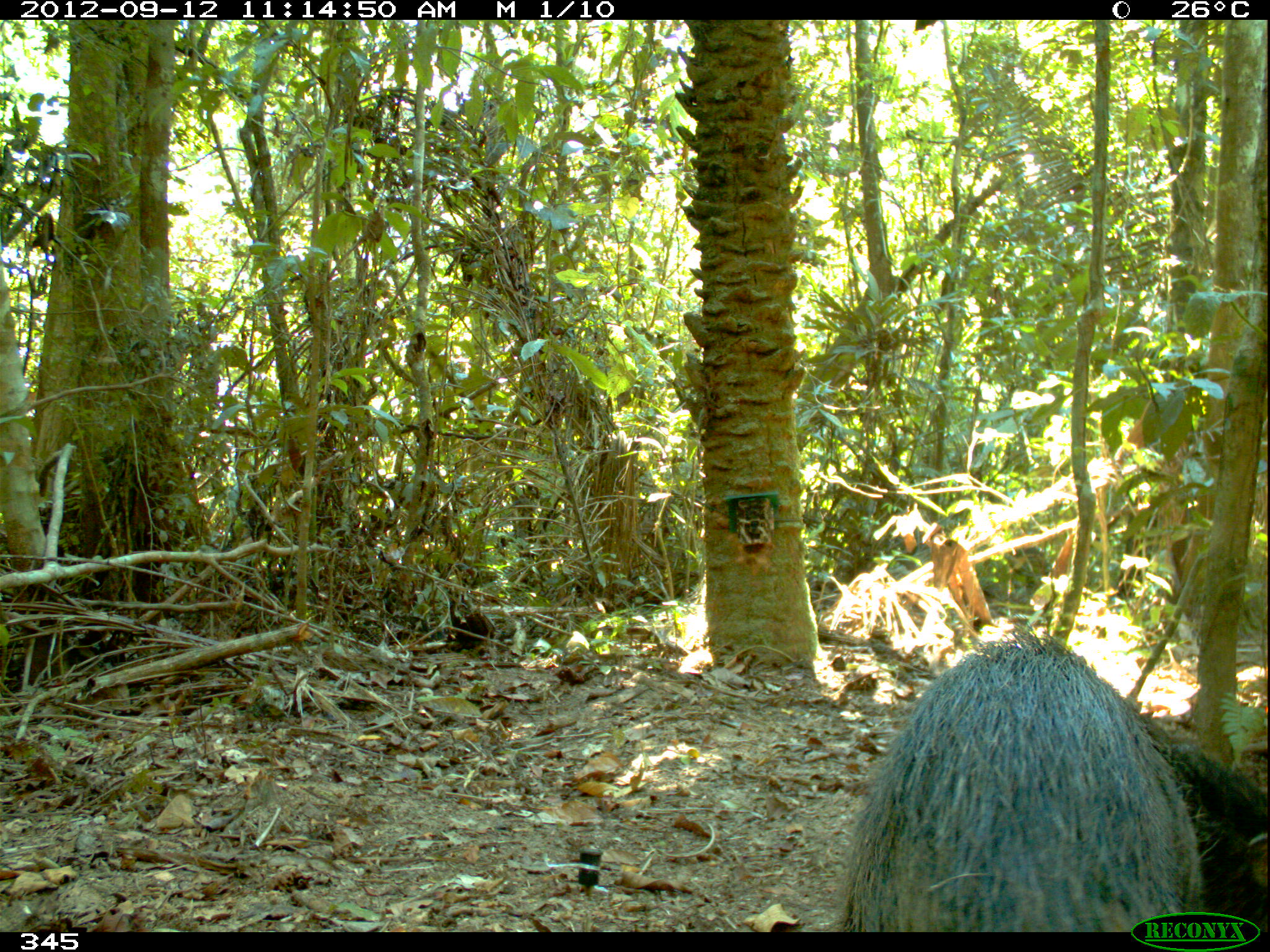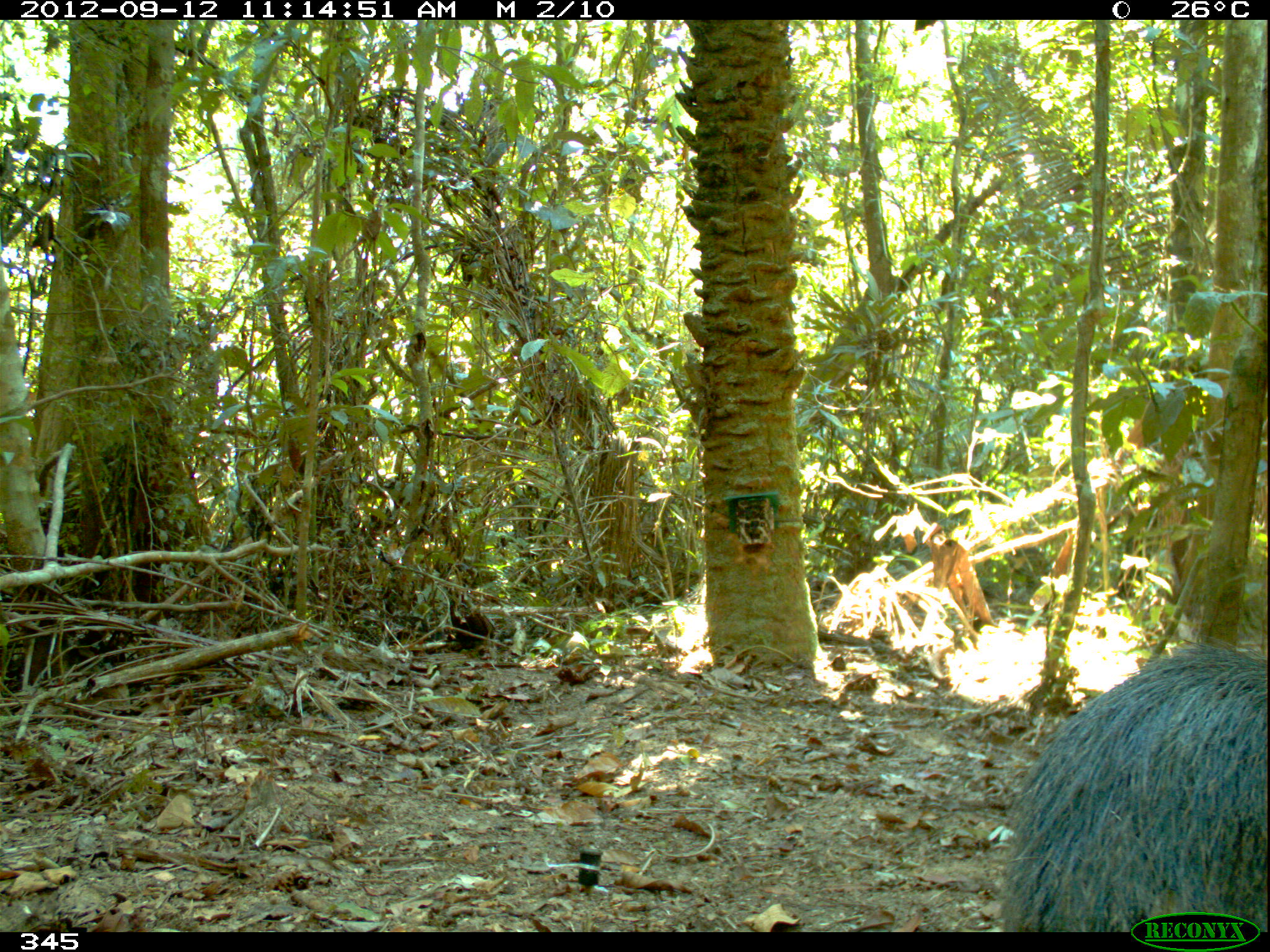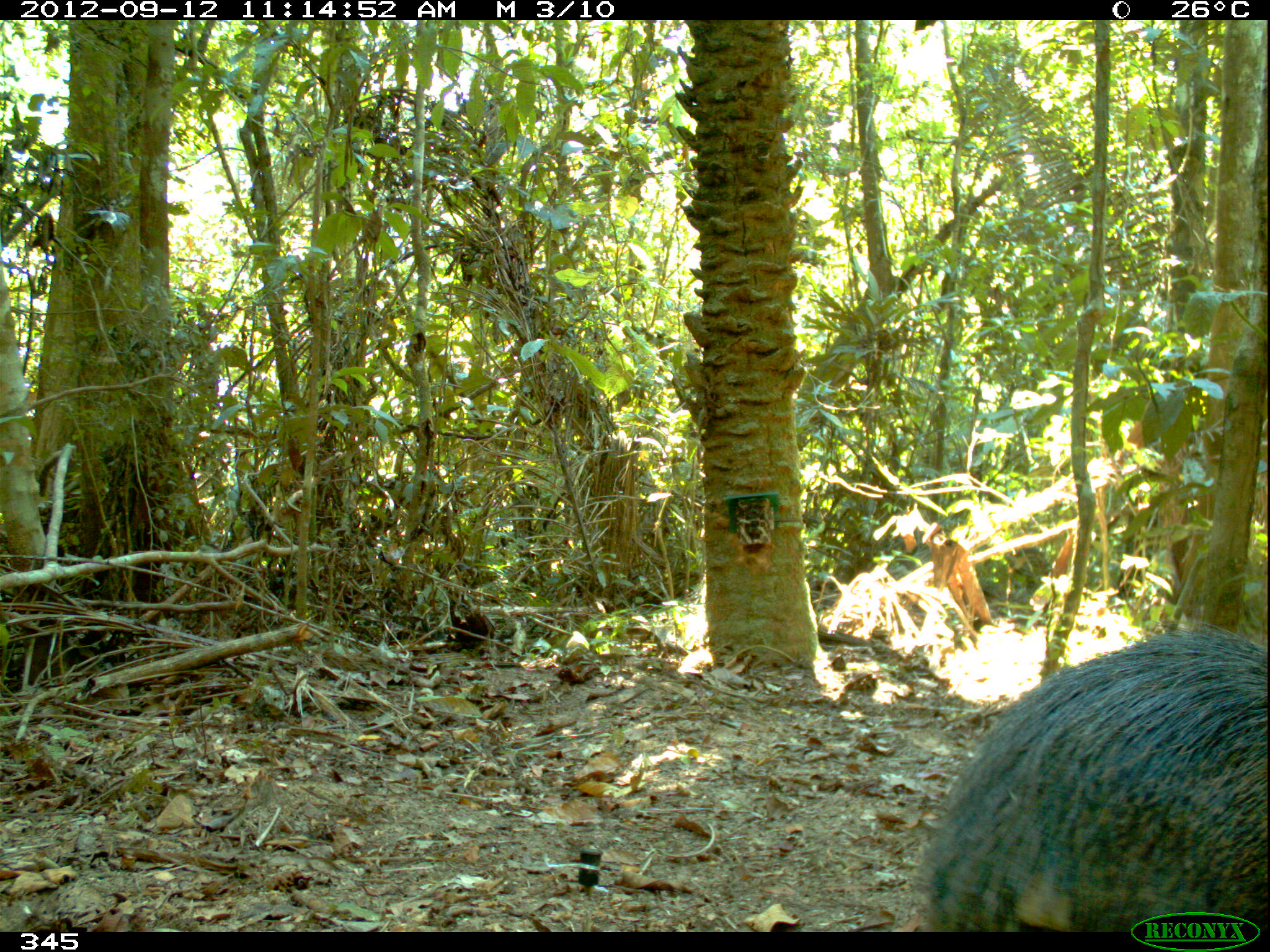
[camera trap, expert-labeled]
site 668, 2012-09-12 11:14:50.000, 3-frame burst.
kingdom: Animalia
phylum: Chordata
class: Mammalia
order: Artiodactyla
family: Tayassuidae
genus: Tayassu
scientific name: Tayassu pecari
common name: white-lipped peccary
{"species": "Tayassu pecari (white-lipped peccary)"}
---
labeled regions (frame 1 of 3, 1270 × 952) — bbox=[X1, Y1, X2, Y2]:
tayassu pecari: bbox=[826, 634, 1269, 934]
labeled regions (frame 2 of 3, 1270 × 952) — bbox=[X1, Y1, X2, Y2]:
tayassu pecari: bbox=[989, 639, 1267, 932]